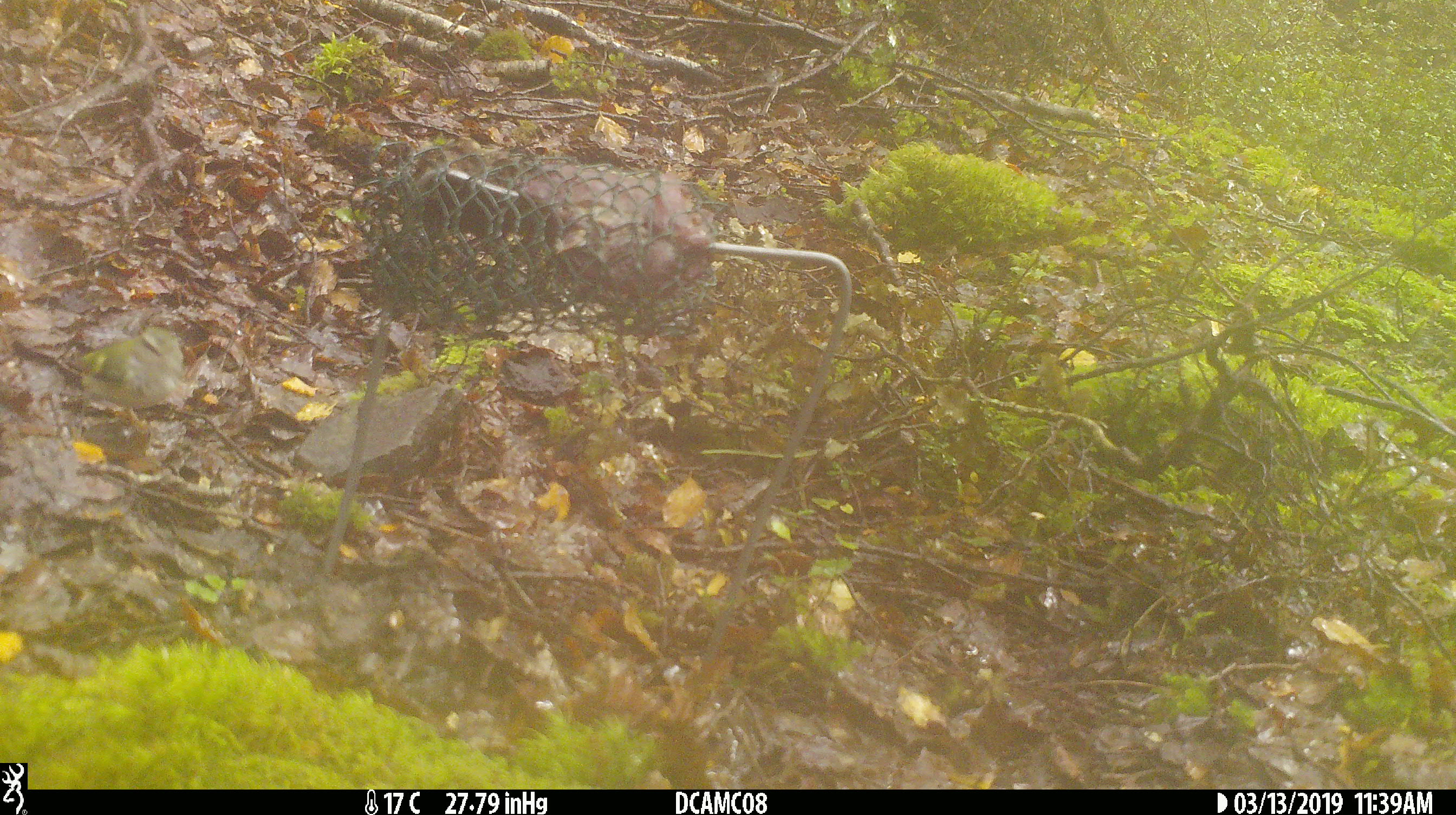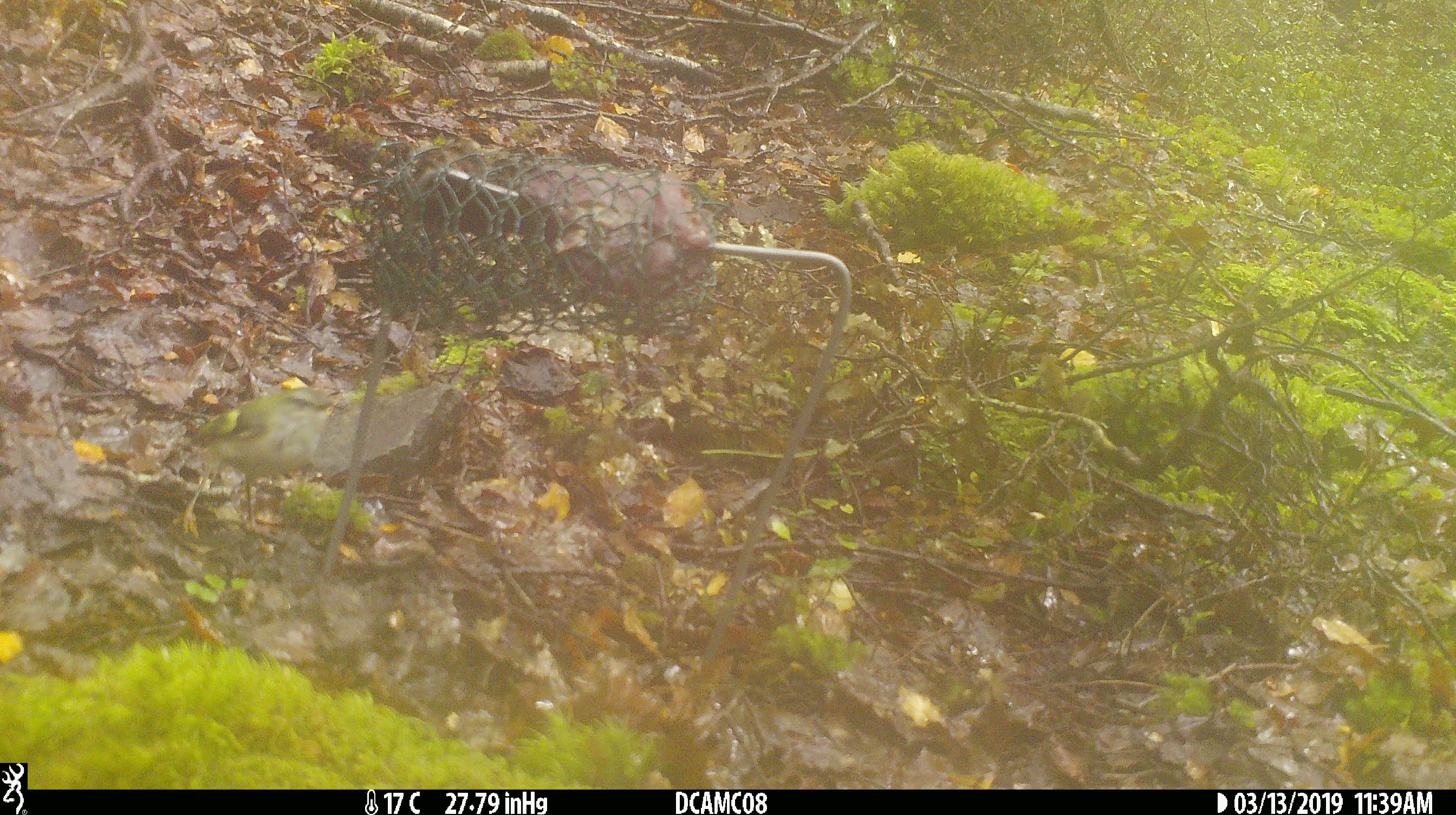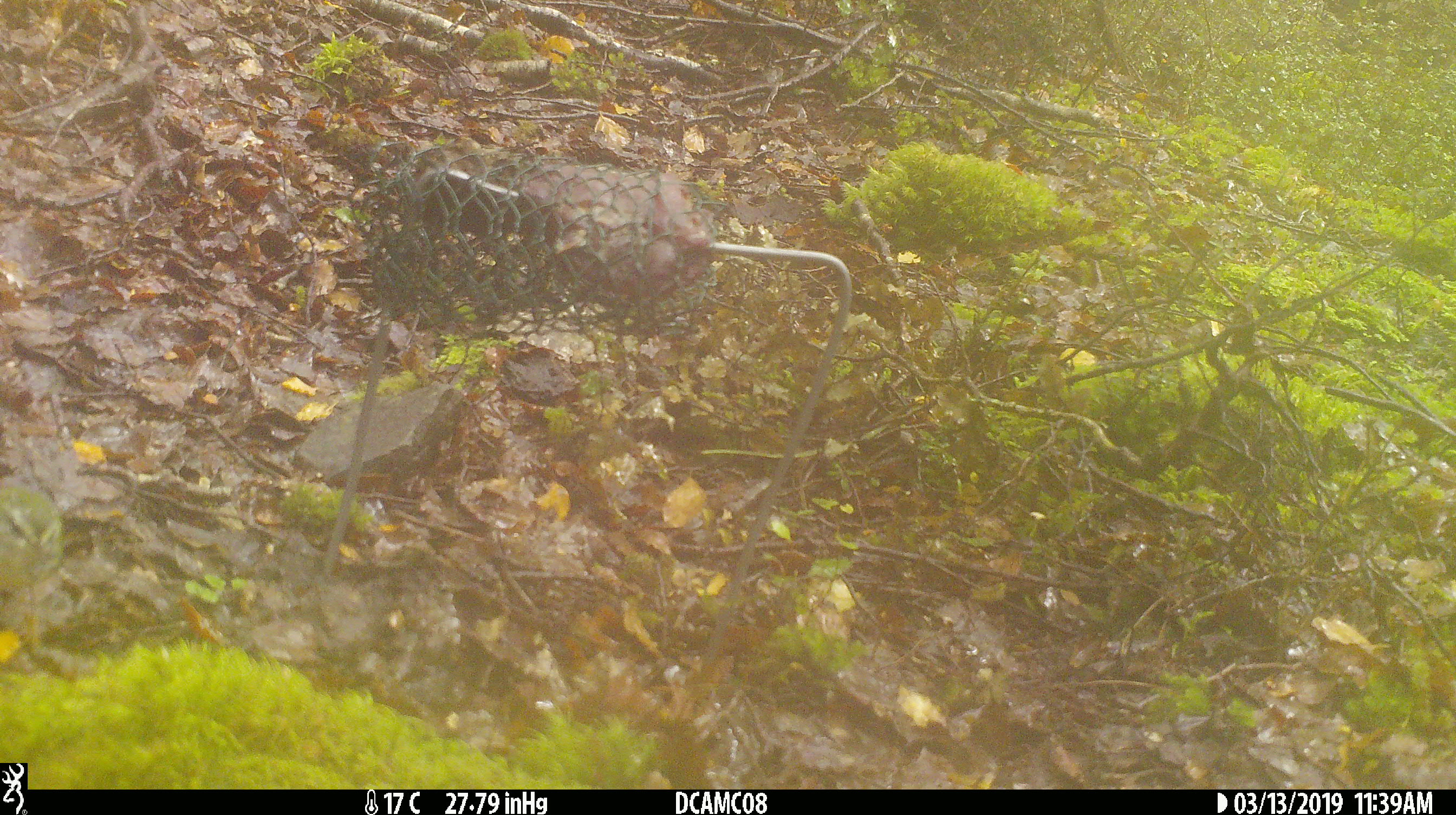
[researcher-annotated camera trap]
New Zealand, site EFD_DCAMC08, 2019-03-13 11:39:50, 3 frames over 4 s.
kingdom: Animalia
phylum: Chordata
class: Aves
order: Passeriformes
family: Acanthisittidae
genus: Acanthisitta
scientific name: Acanthisitta chloris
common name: rifleman